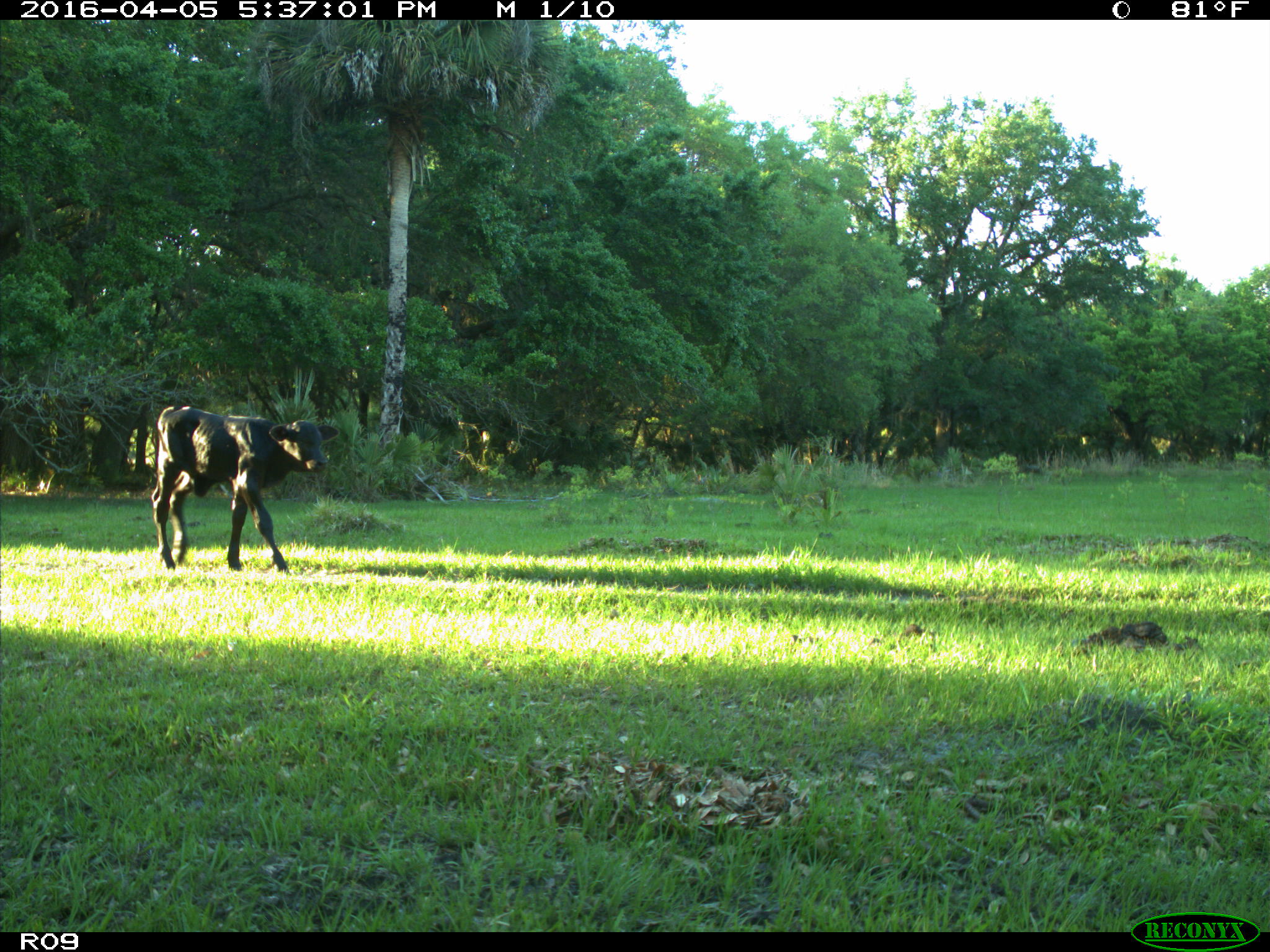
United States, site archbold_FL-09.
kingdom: Animalia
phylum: Chordata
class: Mammalia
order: Artiodactyla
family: Bovidae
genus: Bos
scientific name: Bos taurus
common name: domestic cow